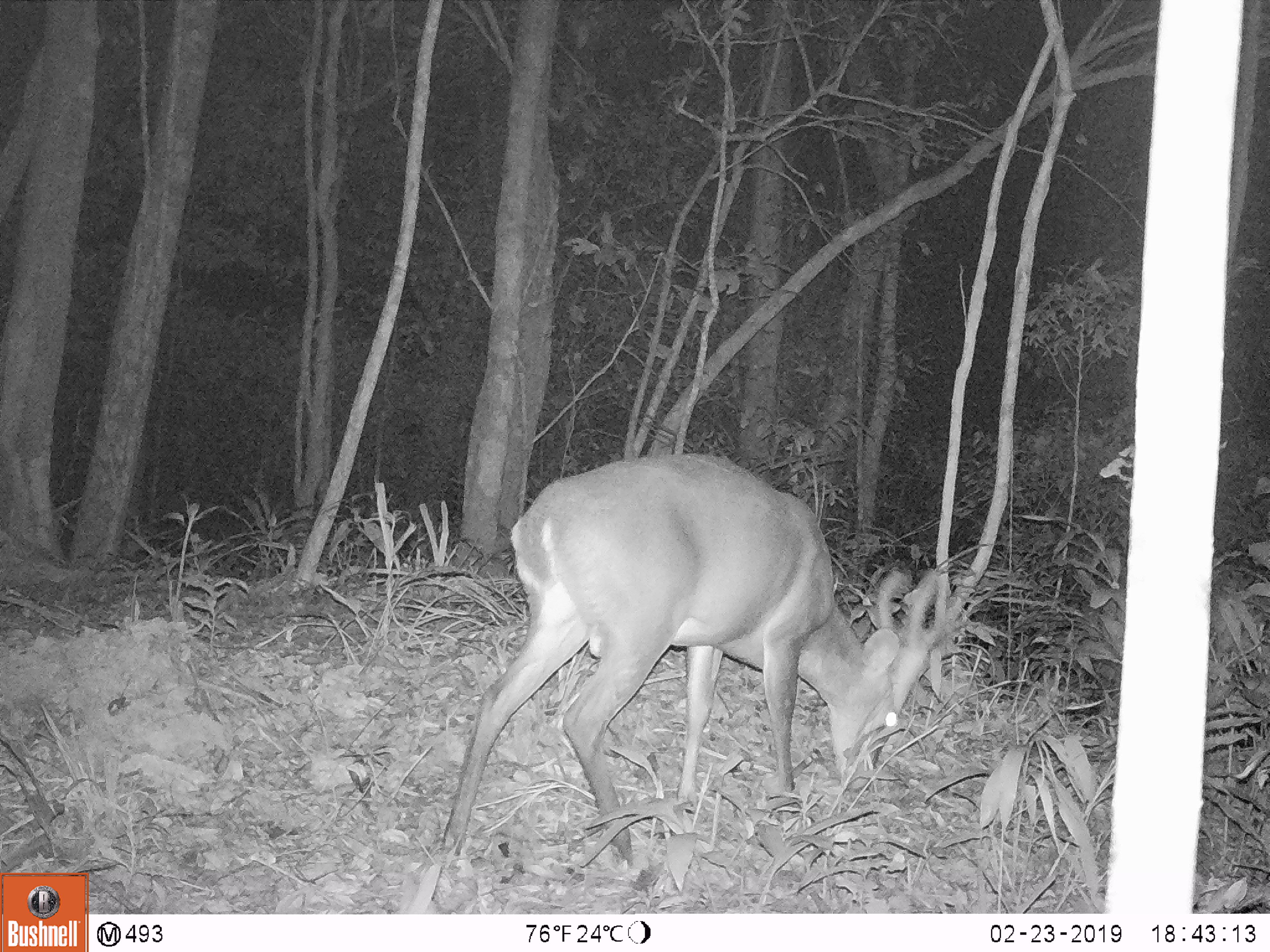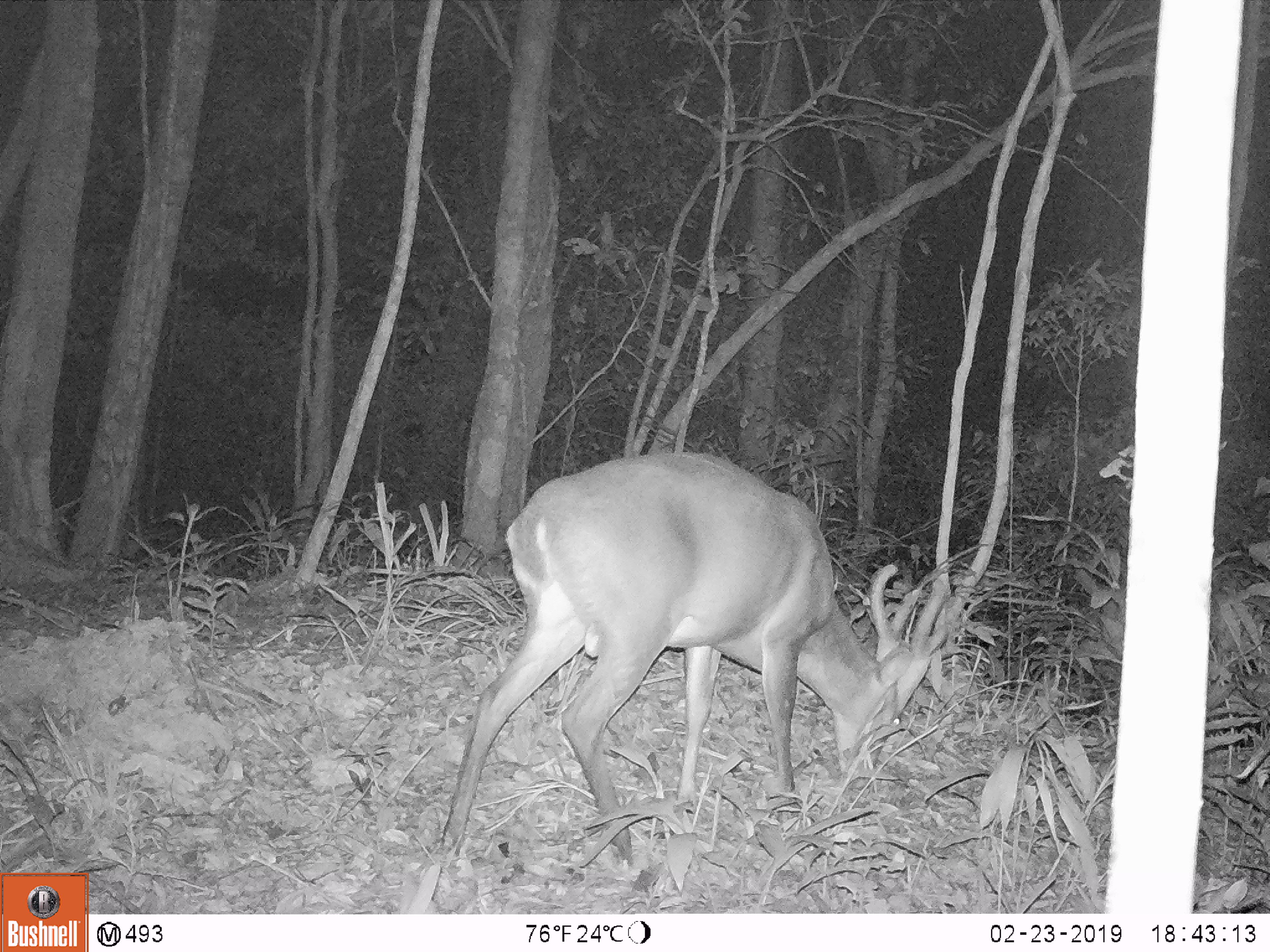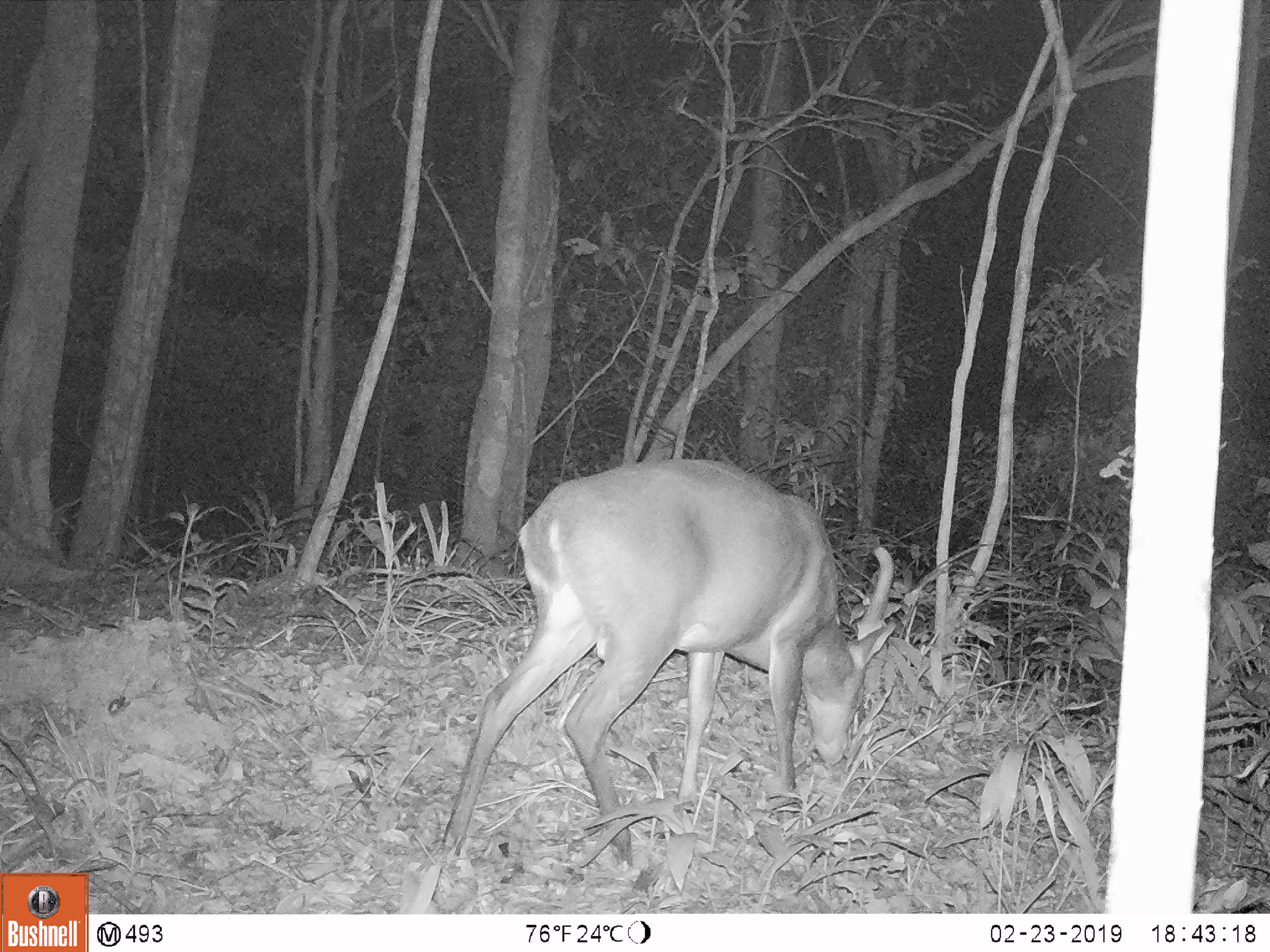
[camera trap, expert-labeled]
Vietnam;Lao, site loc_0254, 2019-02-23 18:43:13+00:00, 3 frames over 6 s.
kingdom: Animalia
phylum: Chordata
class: Mammalia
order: Artiodactyla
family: Cervidae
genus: Muntiacus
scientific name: Muntiacus vuquangensis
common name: large-antlered muntjac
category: large antlered muntjac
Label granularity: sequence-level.